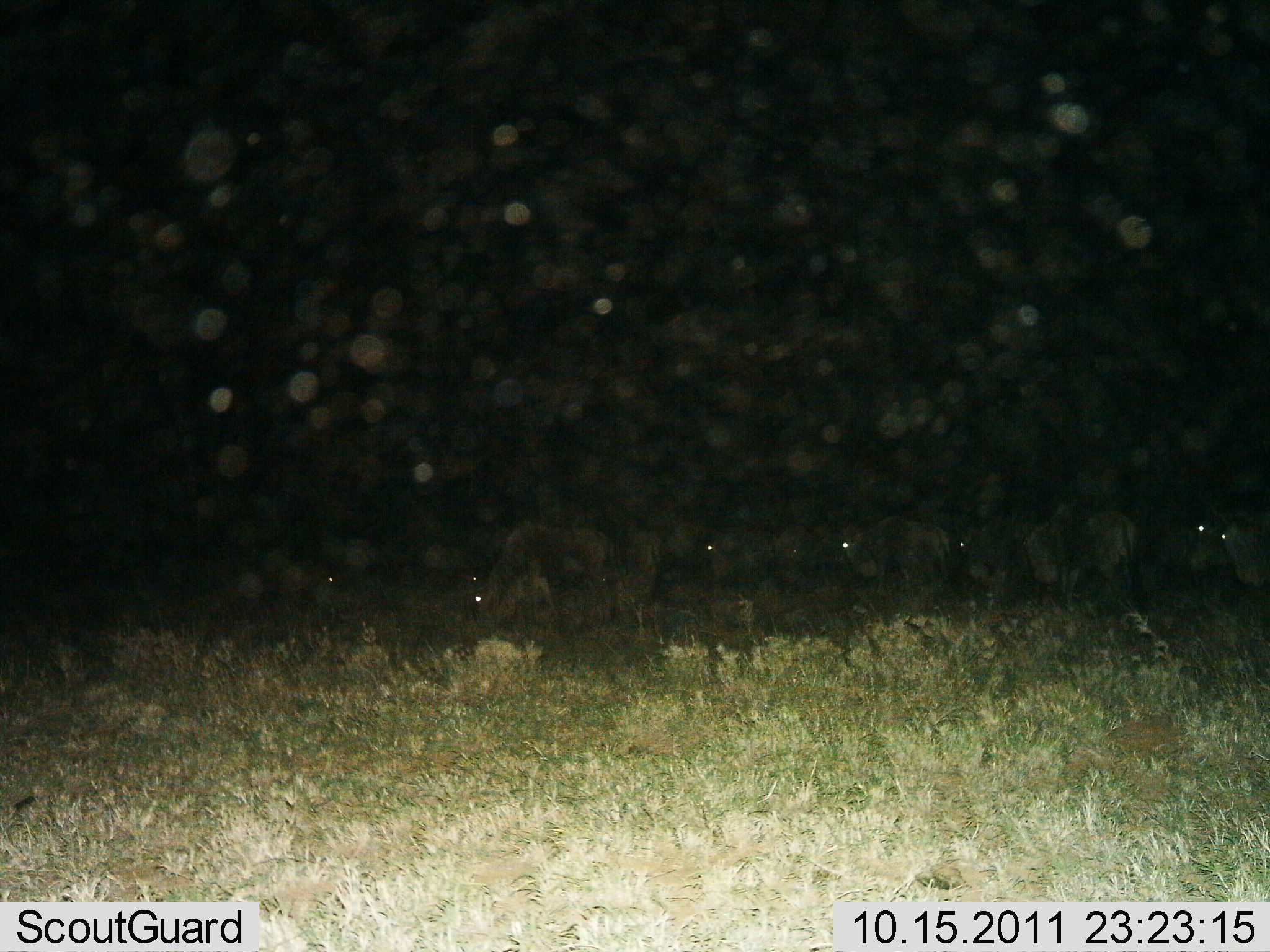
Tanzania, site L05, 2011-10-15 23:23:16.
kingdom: Animalia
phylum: Chordata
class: Mammalia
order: Artiodactyla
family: Bovidae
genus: Connochaetes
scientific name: Connochaetes taurinus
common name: blue wildebeest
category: wildebeest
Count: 8.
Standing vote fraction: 33%.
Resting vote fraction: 11%.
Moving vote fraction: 22%.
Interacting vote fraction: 0%.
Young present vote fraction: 0%.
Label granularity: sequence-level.